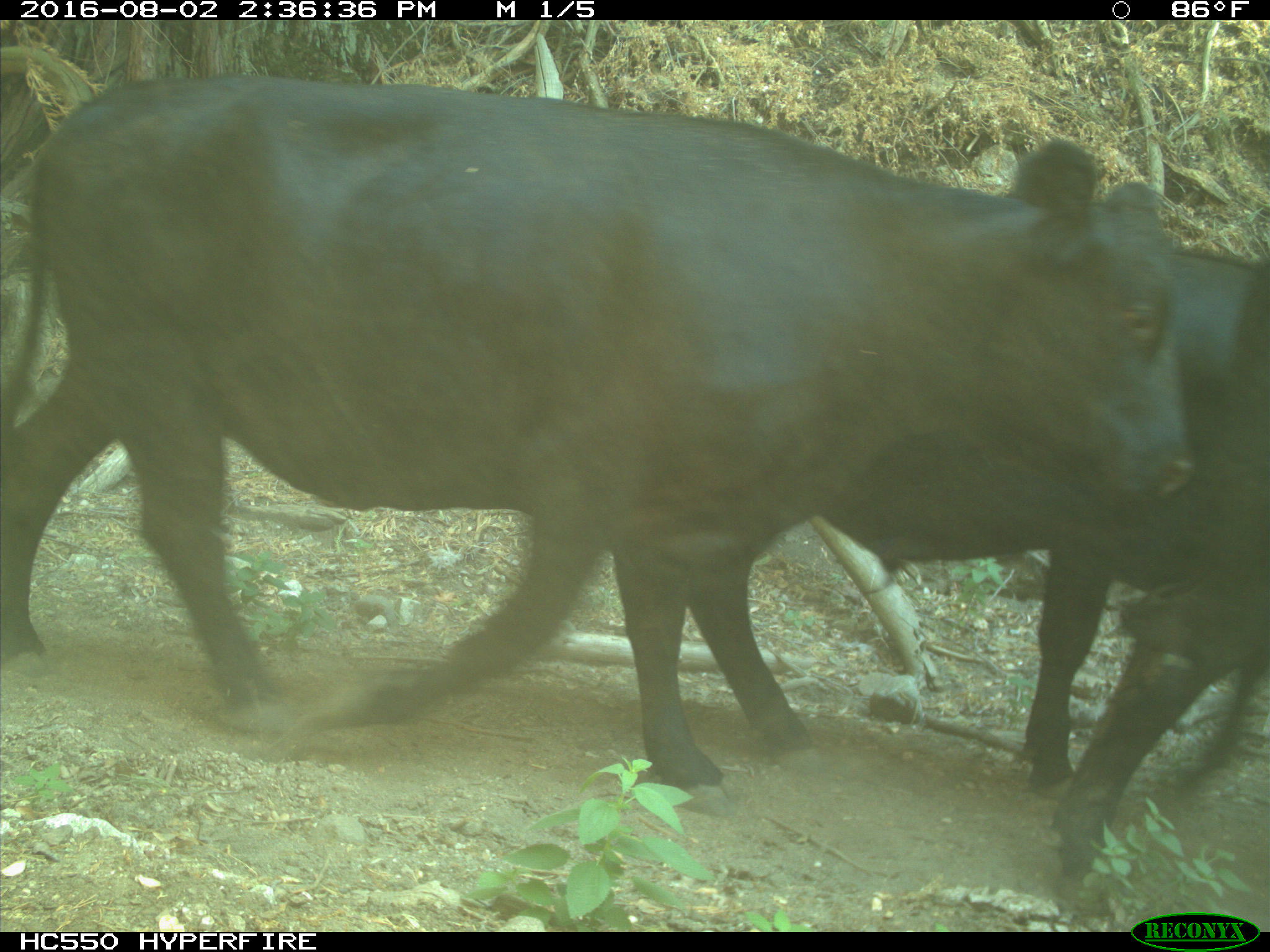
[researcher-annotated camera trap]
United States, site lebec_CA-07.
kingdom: Animalia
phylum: Chordata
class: Mammalia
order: Artiodactyla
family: Bovidae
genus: Bos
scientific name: Bos taurus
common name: domestic cow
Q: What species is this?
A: Bos taurus (domestic cow).